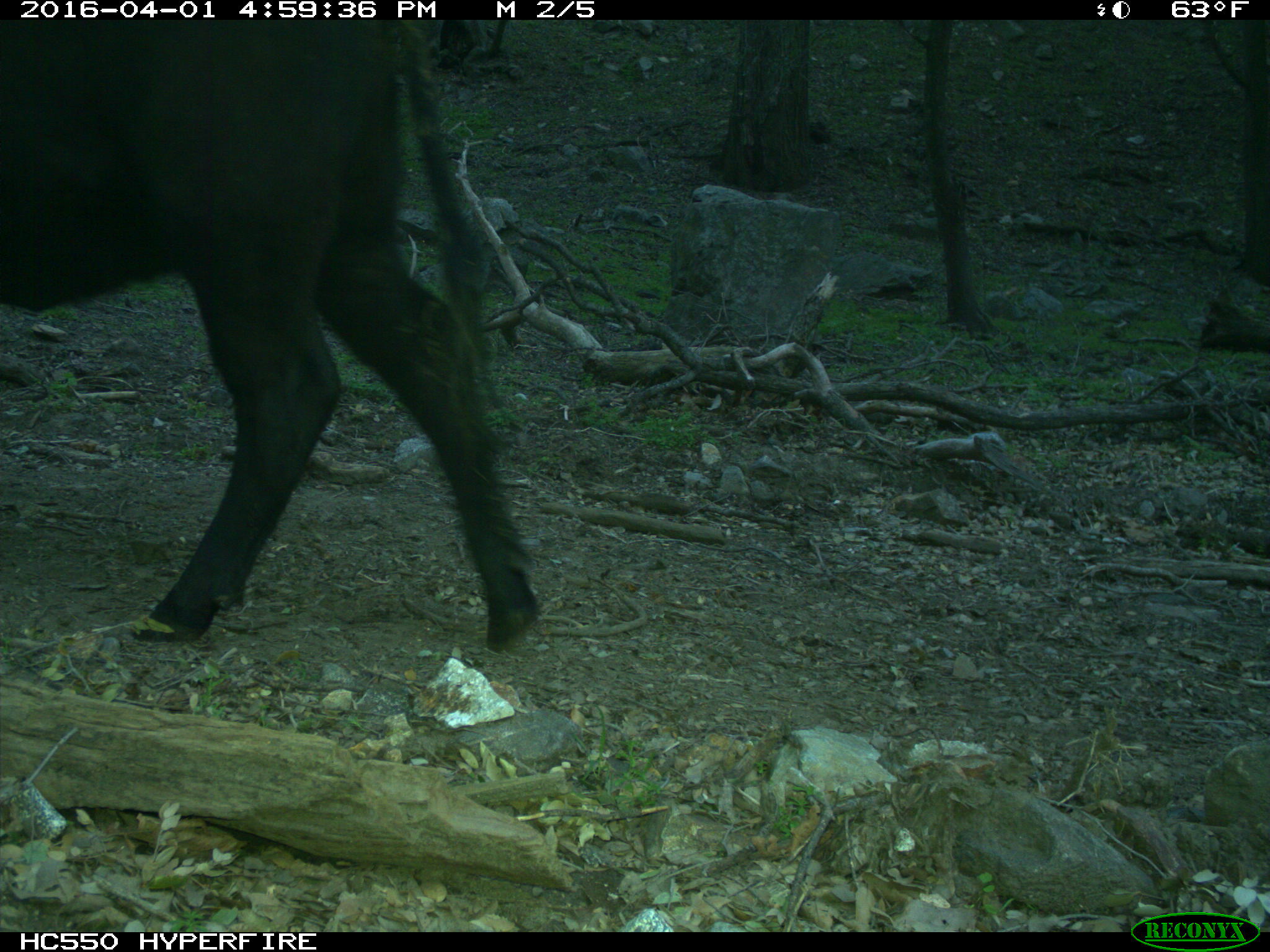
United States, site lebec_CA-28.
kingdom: Animalia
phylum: Chordata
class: Mammalia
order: Artiodactyla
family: Bovidae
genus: Bos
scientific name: Bos taurus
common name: domestic cow